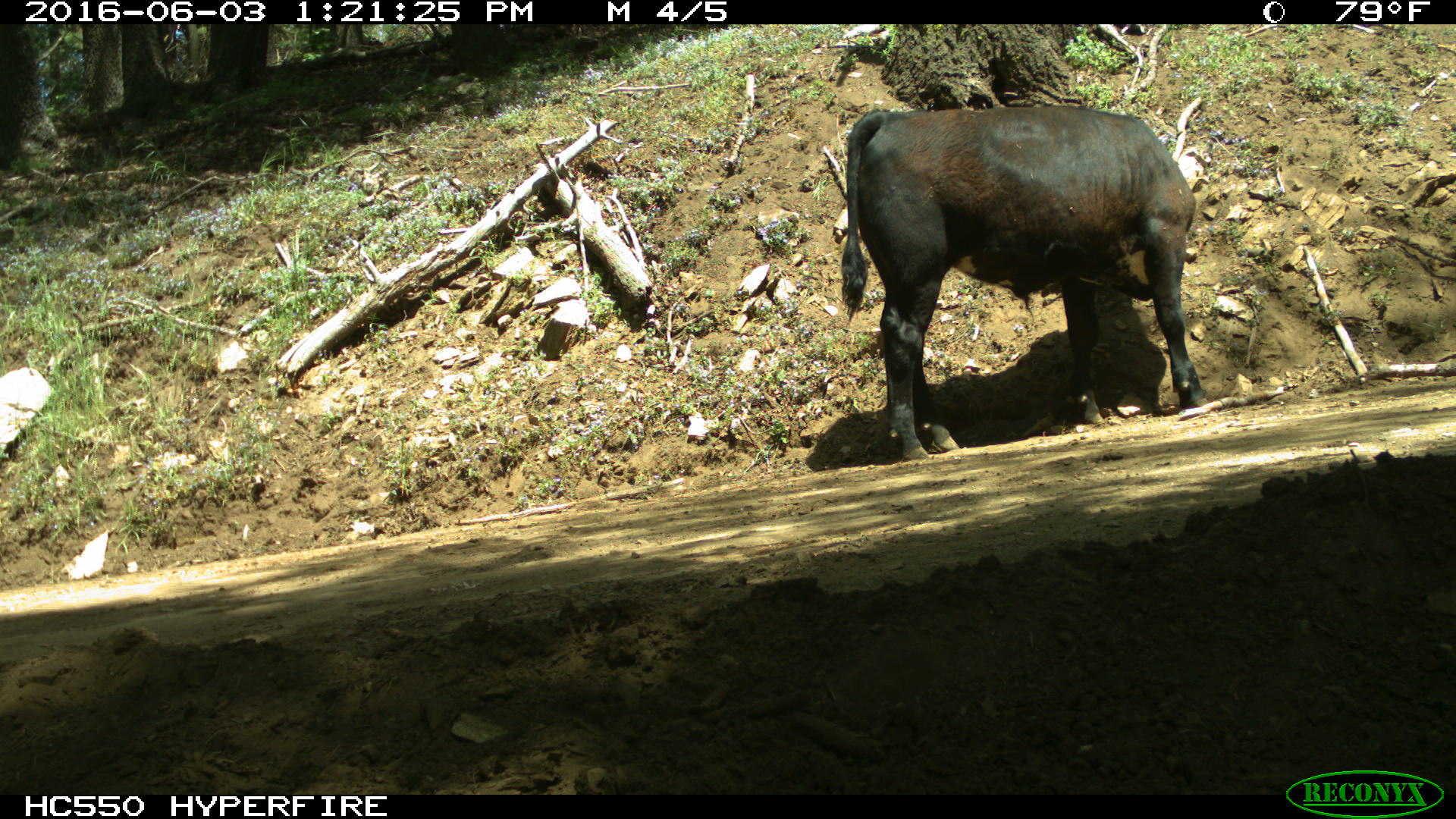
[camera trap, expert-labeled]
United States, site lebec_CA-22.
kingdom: Animalia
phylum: Chordata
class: Mammalia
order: Artiodactyla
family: Bovidae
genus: Bos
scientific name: Bos taurus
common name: domestic cow